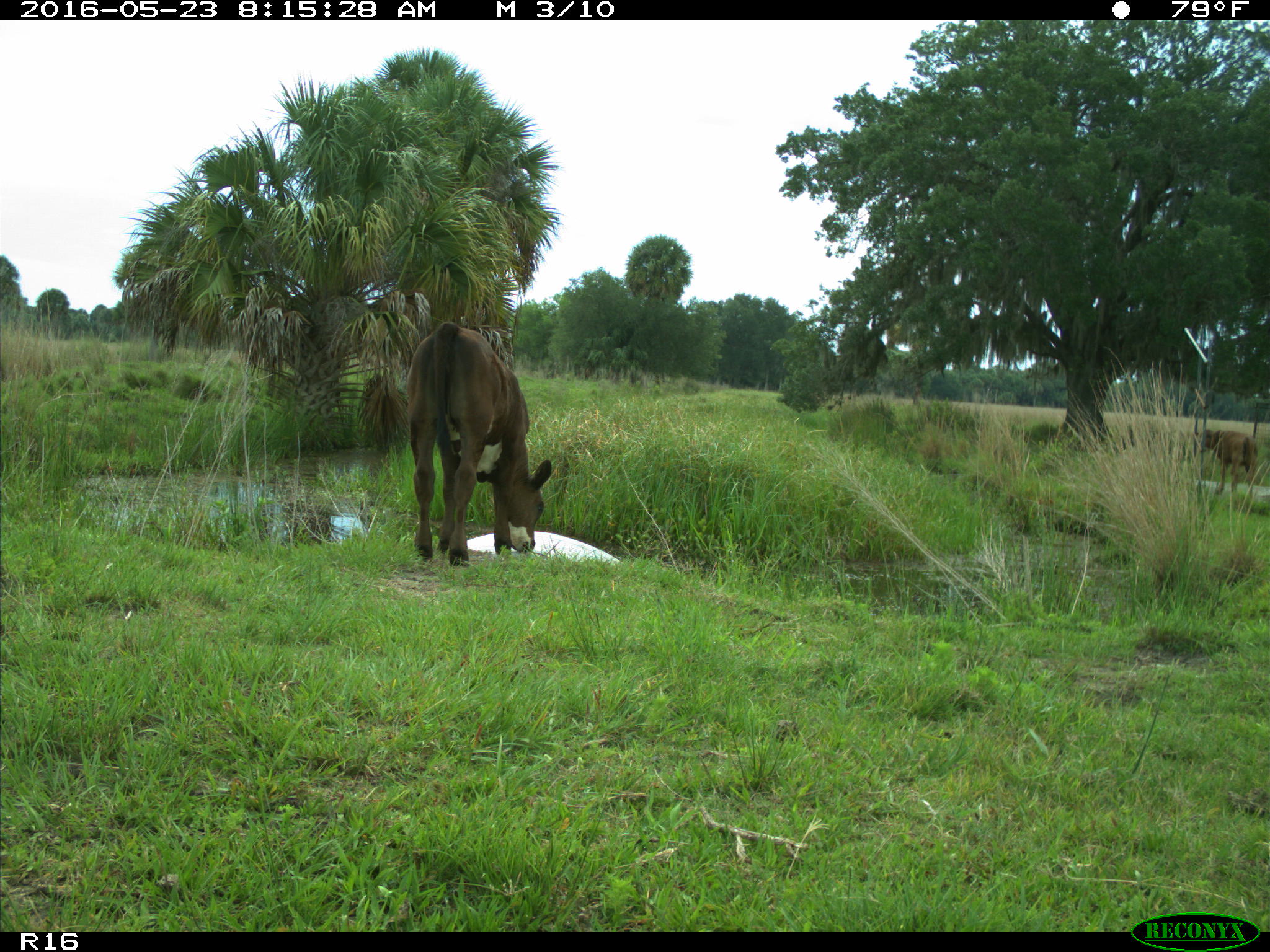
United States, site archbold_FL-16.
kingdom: Animalia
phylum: Chordata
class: Mammalia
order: Artiodactyla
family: Bovidae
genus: Bos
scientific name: Bos taurus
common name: domestic cow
Bos taurus (domestic cow).